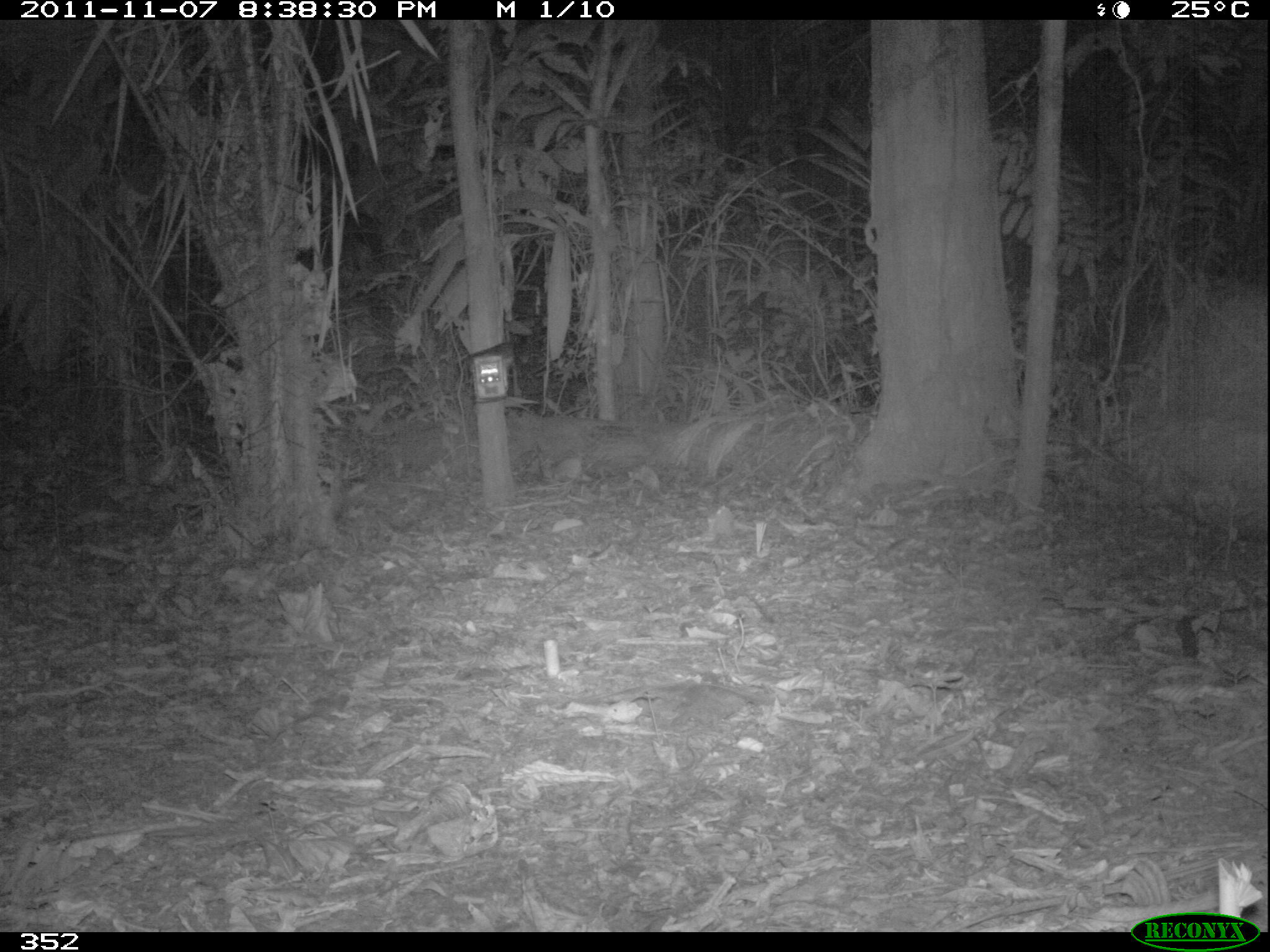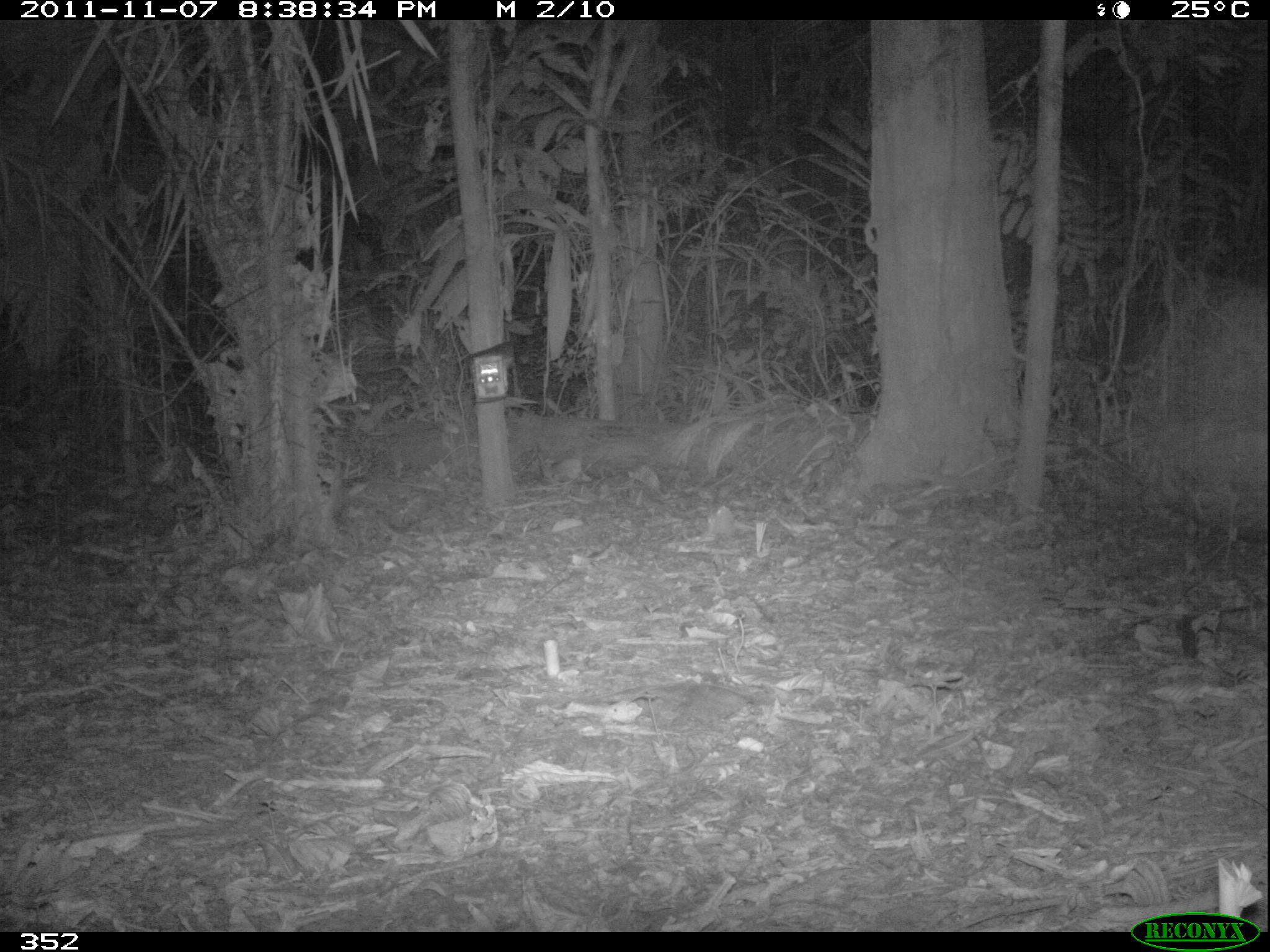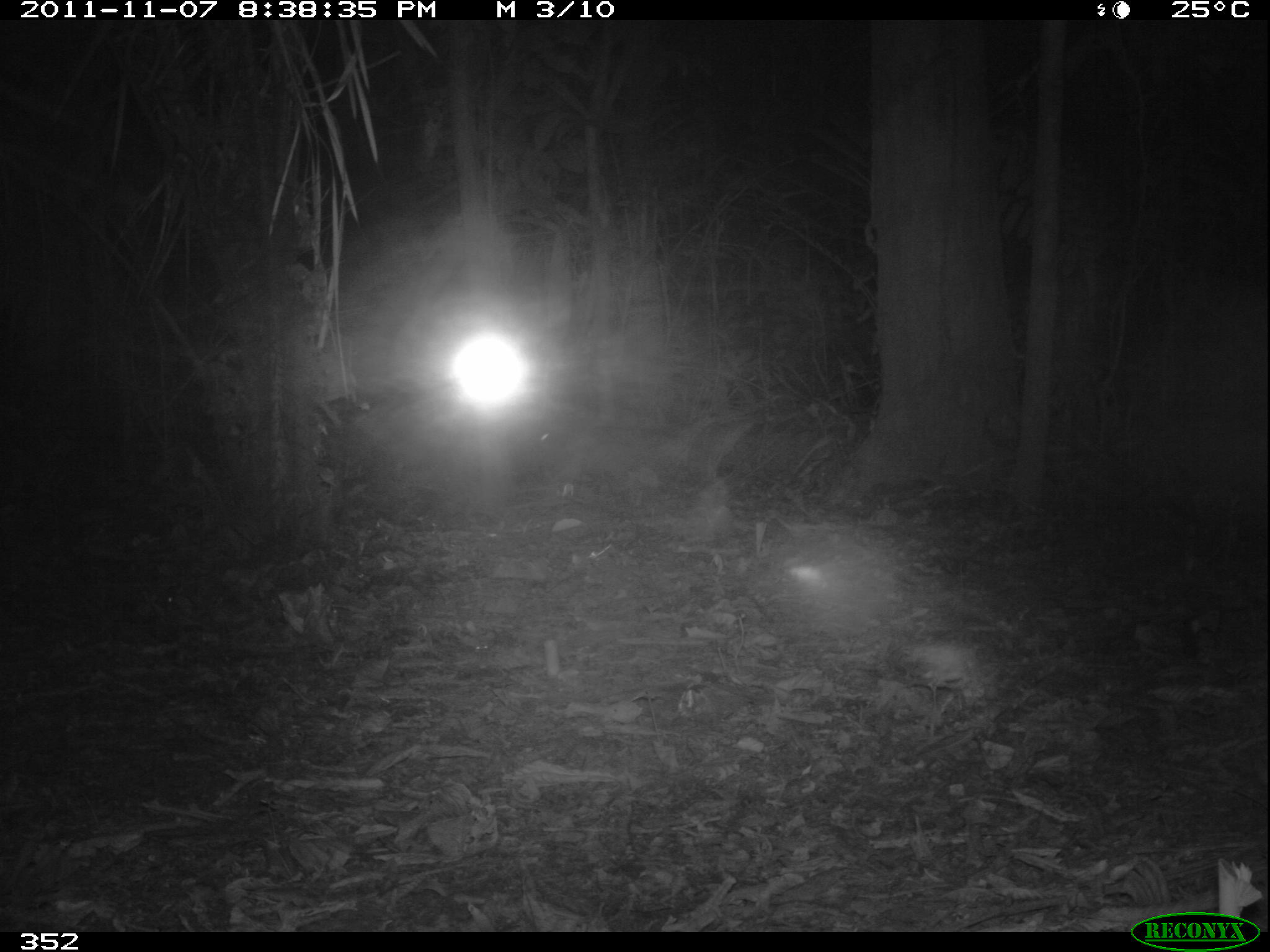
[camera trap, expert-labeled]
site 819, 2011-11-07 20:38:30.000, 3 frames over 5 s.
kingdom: Animalia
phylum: Chordata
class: Mammalia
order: Artiodactyla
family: Tayassuidae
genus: Tayassu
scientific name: Tayassu pecari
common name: white-lipped peccary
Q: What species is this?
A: Tayassu pecari (white-lipped peccary).